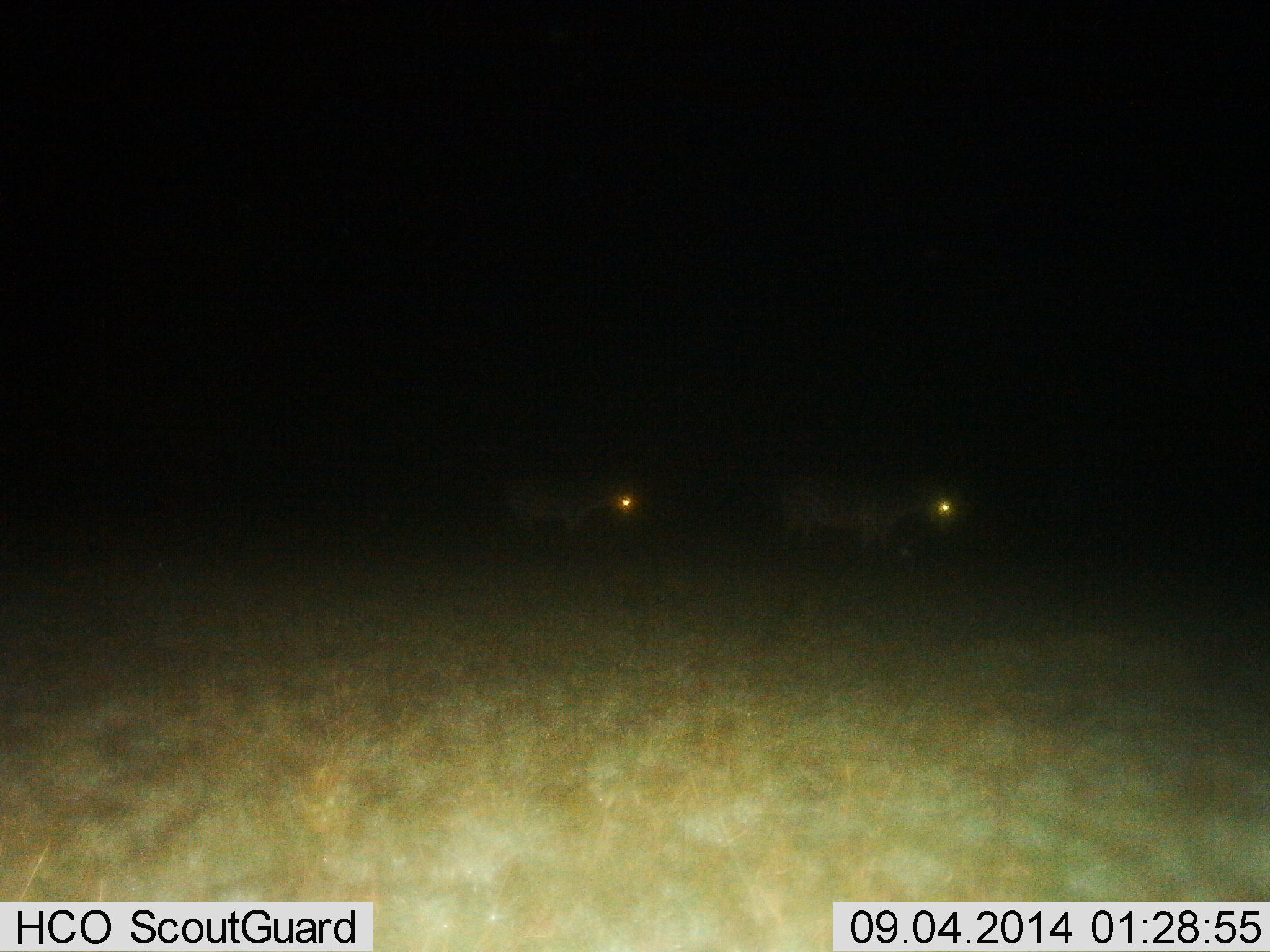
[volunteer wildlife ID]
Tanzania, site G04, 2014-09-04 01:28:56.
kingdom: Animalia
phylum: Chordata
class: Mammalia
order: Perissodactyla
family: Equidae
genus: Equus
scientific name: Equus quagga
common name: plains zebra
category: zebra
Zebra (plains zebra) (Equus quagga), count 2. Behavior (volunteer vote fractions): standing 12%, resting 0%, moving 88%, interacting 0%. Young present (vote fraction): 0%. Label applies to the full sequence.